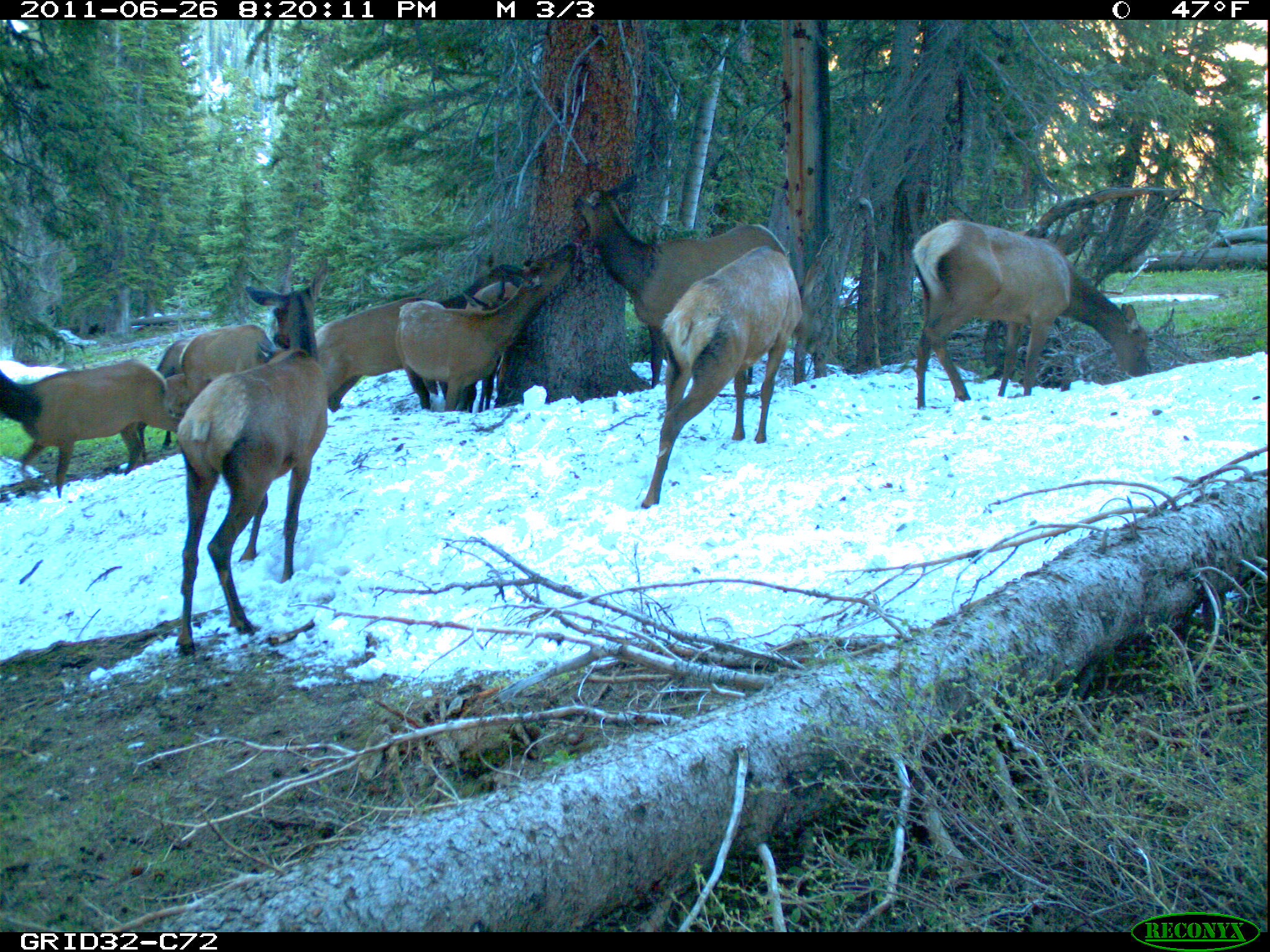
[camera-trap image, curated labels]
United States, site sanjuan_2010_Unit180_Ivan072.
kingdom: Animalia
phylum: Chordata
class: Mammalia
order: Artiodactyla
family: Cervidae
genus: Cervus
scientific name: Cervus elaphus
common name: red deer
Cervus elaphus (red deer).